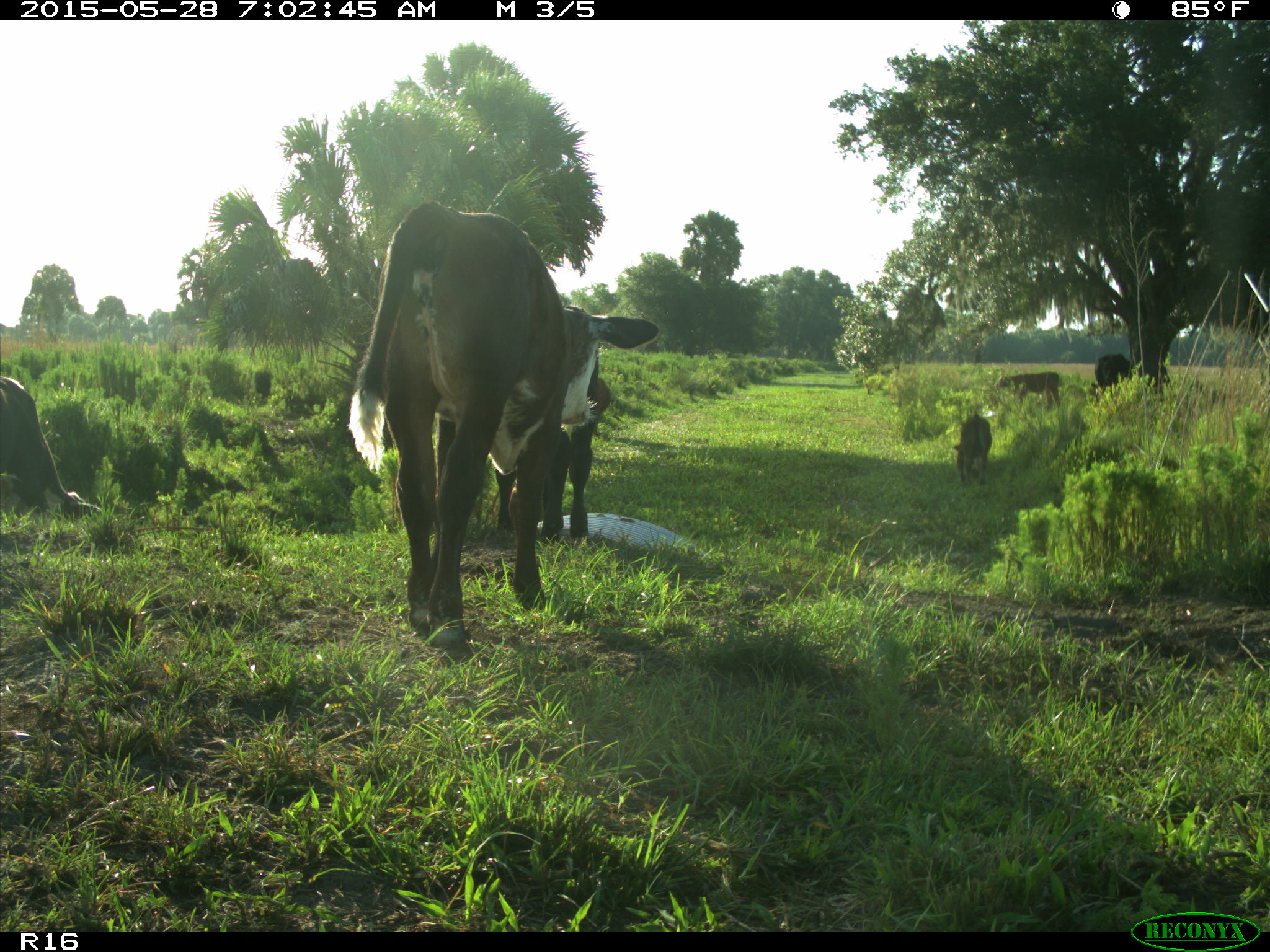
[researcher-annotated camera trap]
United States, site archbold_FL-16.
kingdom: Animalia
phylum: Chordata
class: Mammalia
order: Artiodactyla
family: Bovidae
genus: Bos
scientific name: Bos taurus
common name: domestic cow